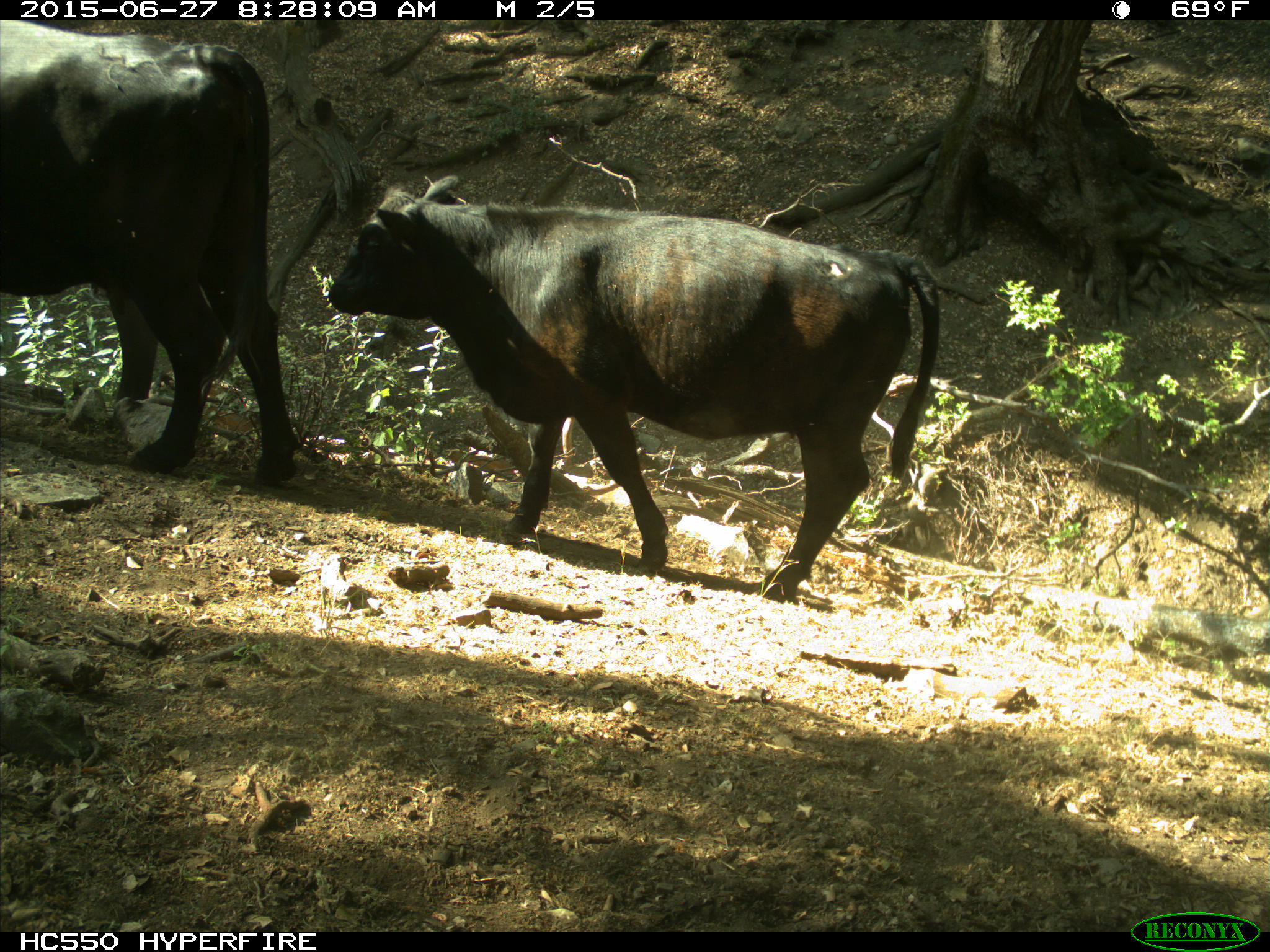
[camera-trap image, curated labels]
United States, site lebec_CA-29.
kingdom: Animalia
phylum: Chordata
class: Mammalia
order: Artiodactyla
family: Bovidae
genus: Bos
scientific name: Bos taurus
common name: domestic cow